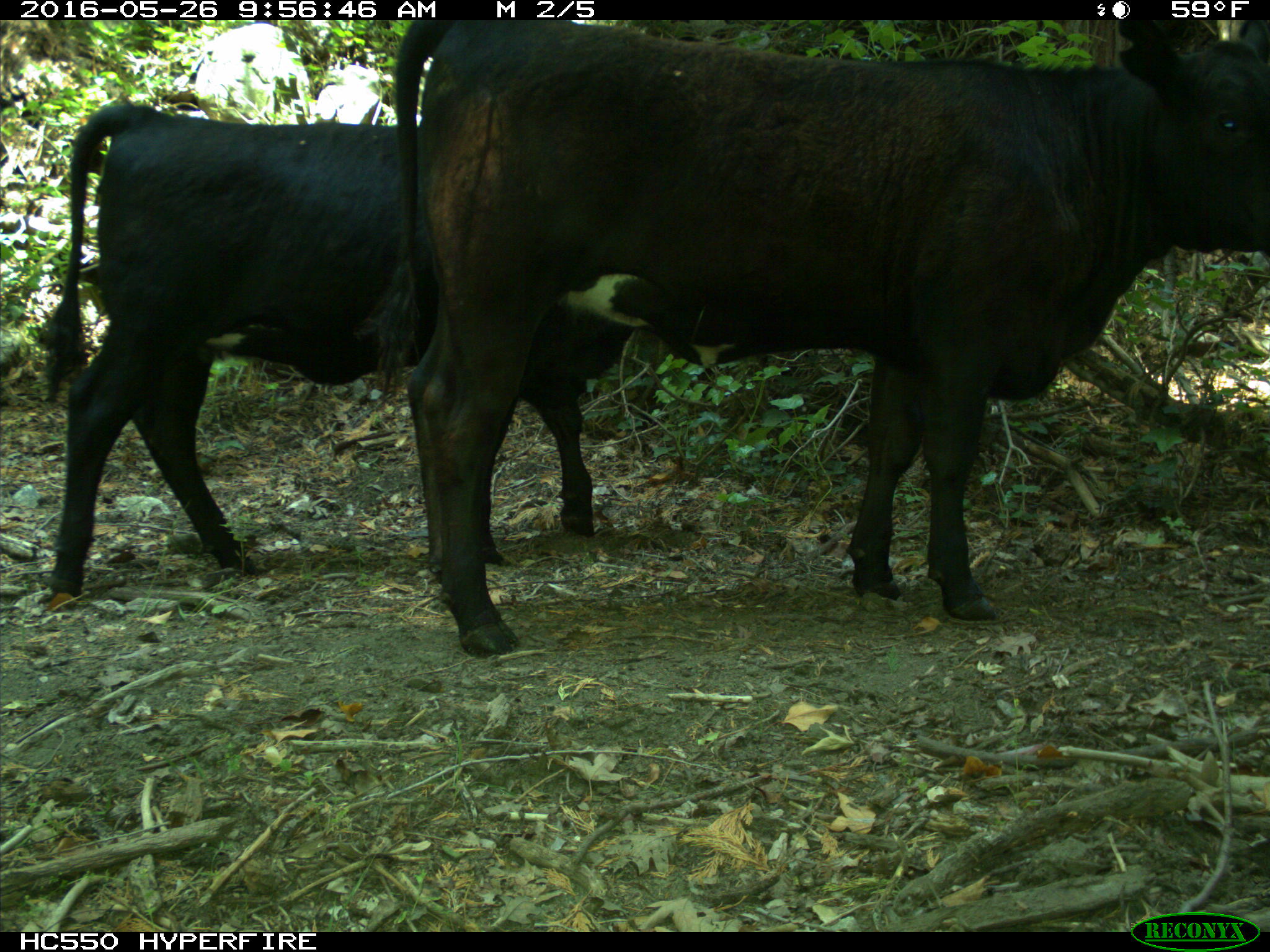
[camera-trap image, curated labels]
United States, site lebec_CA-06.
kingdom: Animalia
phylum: Chordata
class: Mammalia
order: Artiodactyla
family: Bovidae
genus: Bos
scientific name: Bos taurus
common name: domestic cow